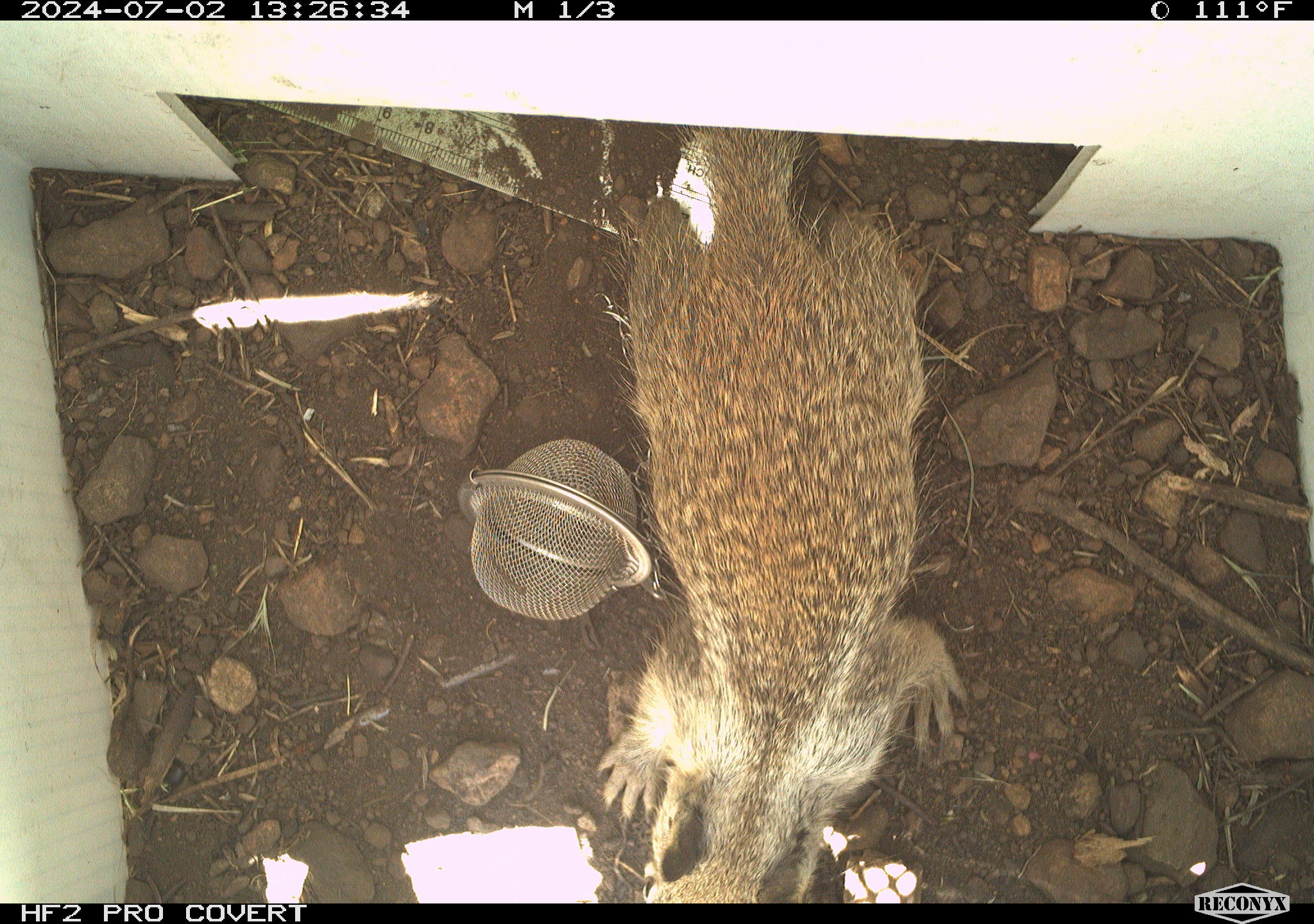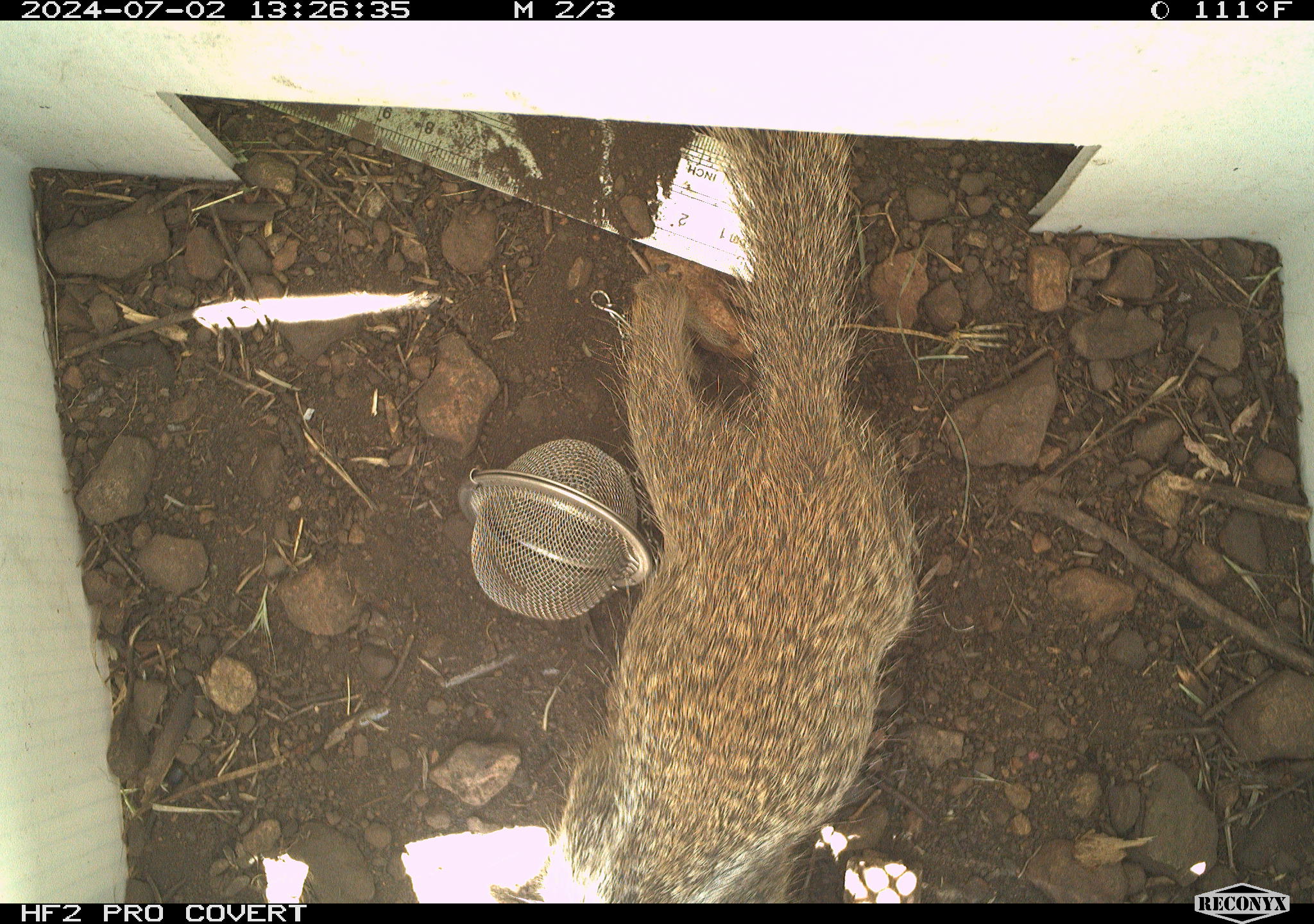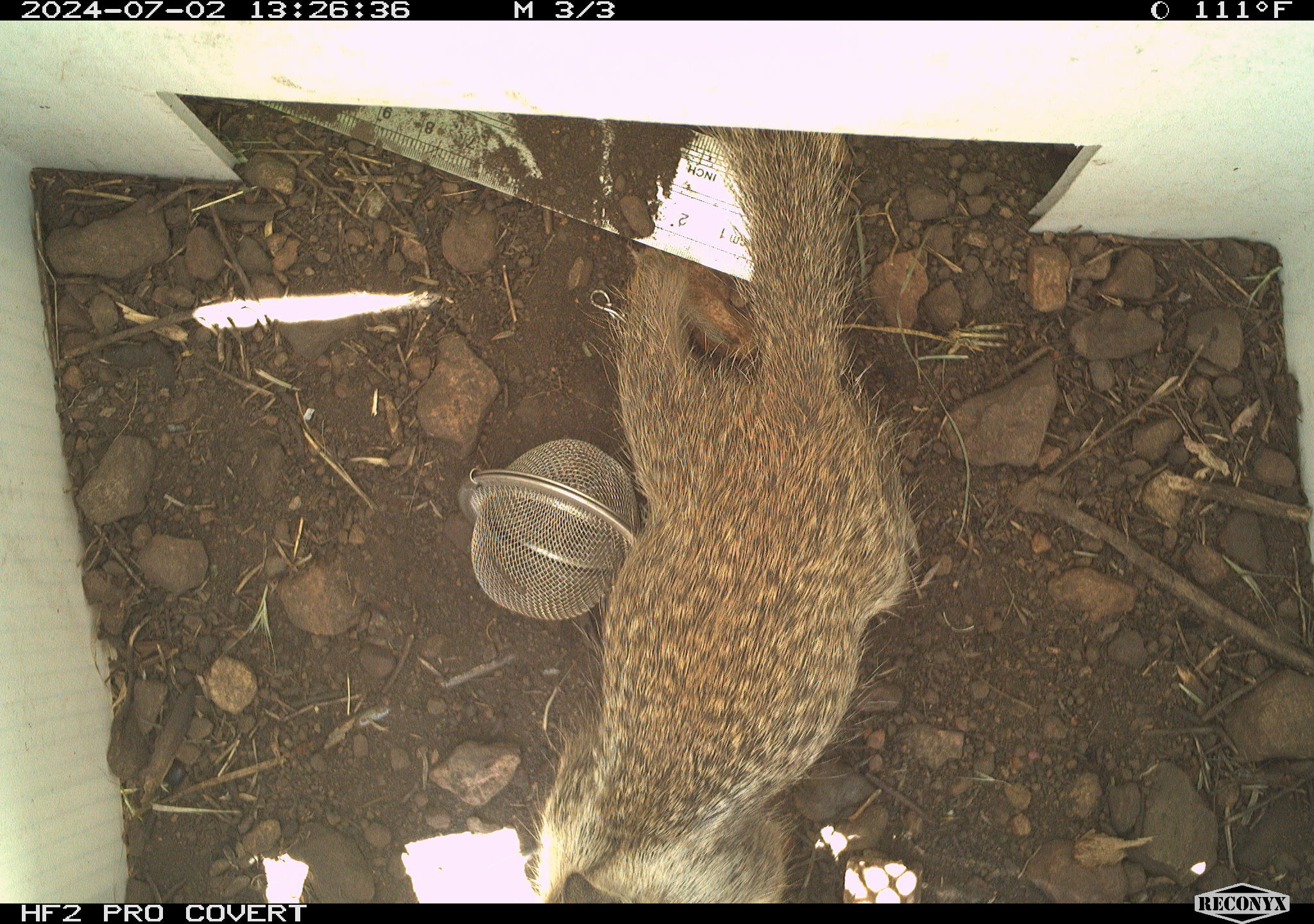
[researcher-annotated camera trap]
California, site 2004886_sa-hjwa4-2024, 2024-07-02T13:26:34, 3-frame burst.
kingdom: Animalia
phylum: Chordata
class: Mammalia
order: Rodentia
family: Sciuridae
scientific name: Sciuridae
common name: squirrels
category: sciuridae family